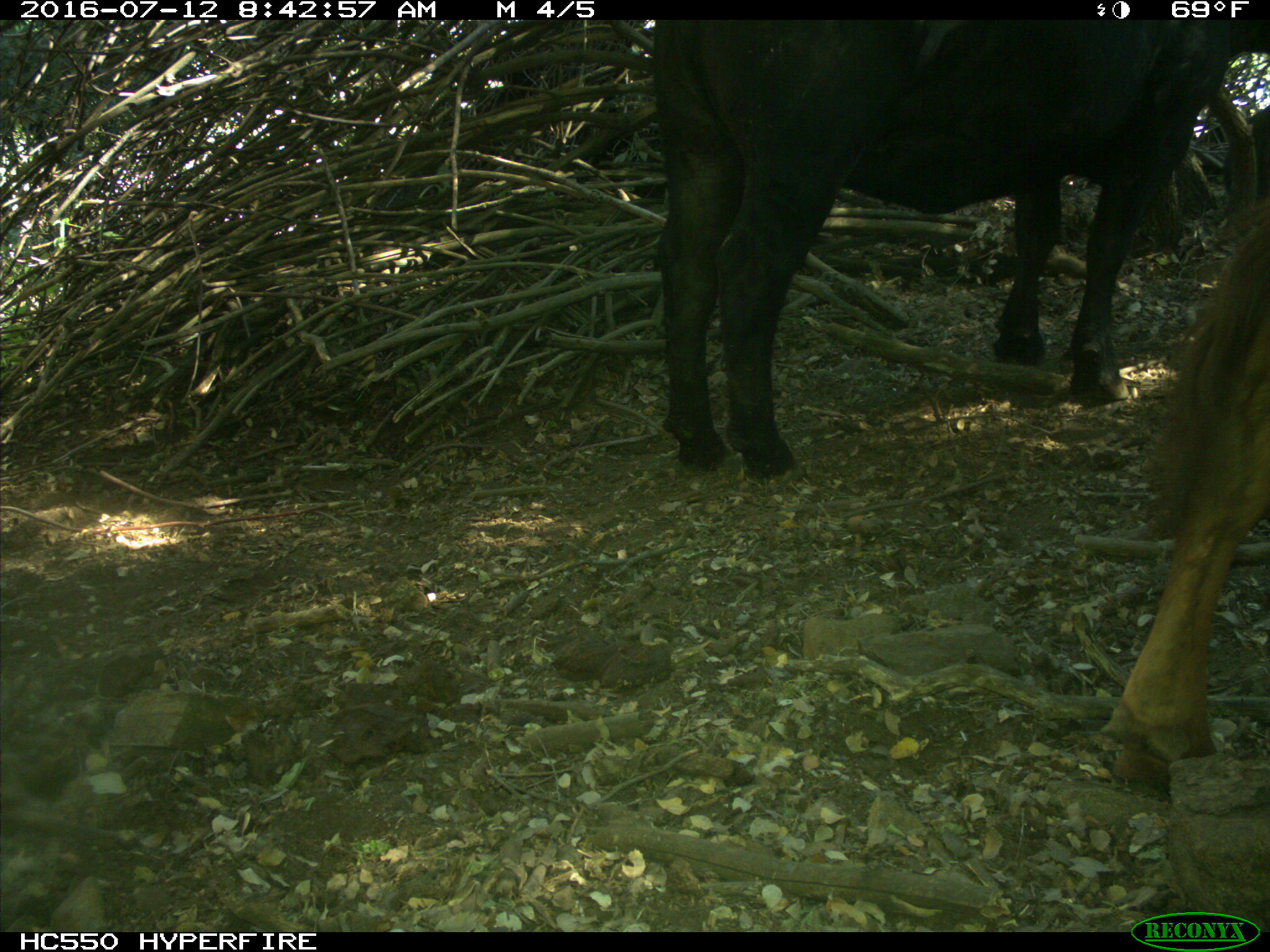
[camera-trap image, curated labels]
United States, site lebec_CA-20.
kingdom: Animalia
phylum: Chordata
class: Mammalia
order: Artiodactyla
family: Bovidae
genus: Bos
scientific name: Bos taurus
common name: domestic cow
Bos taurus (domestic cow).